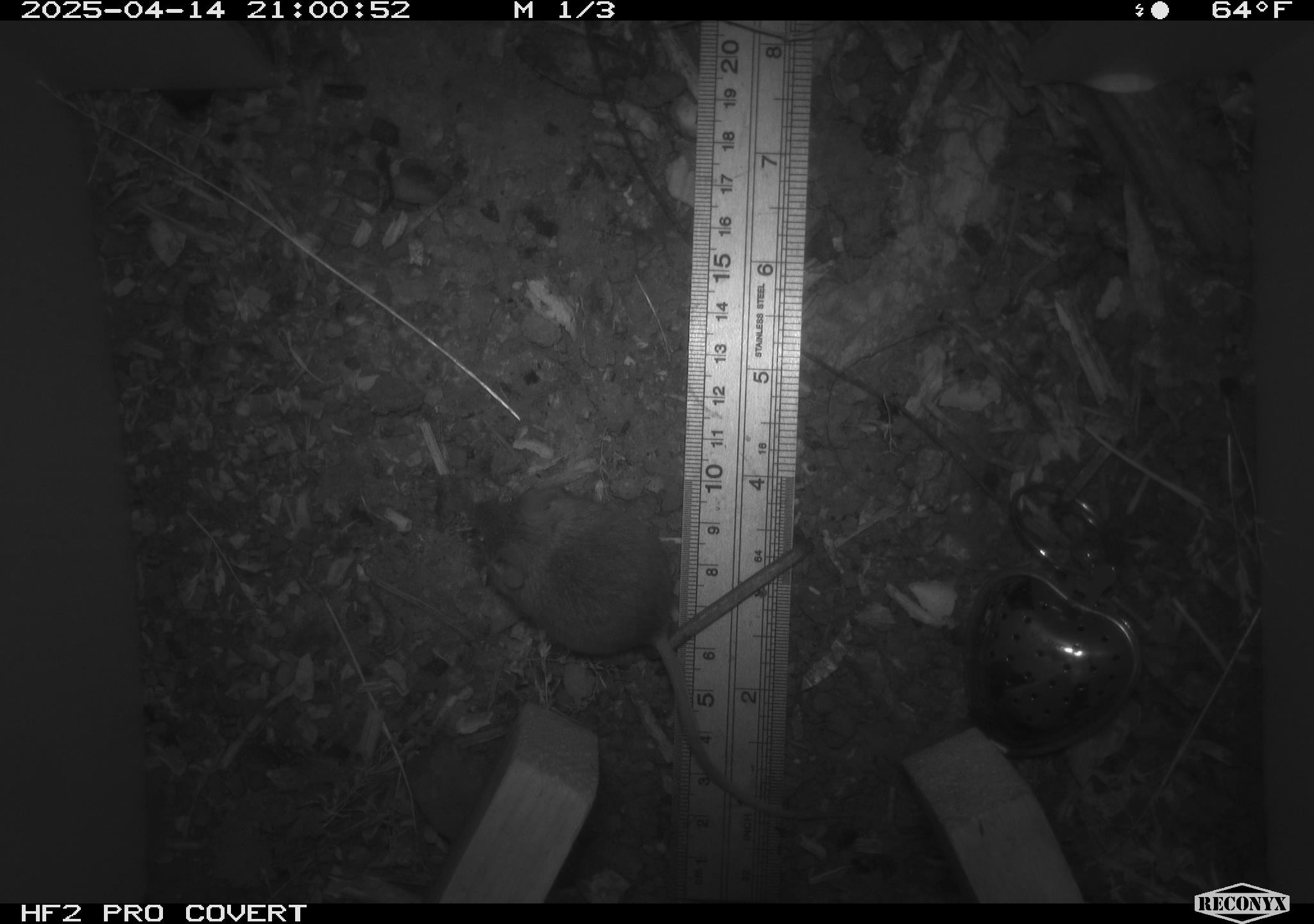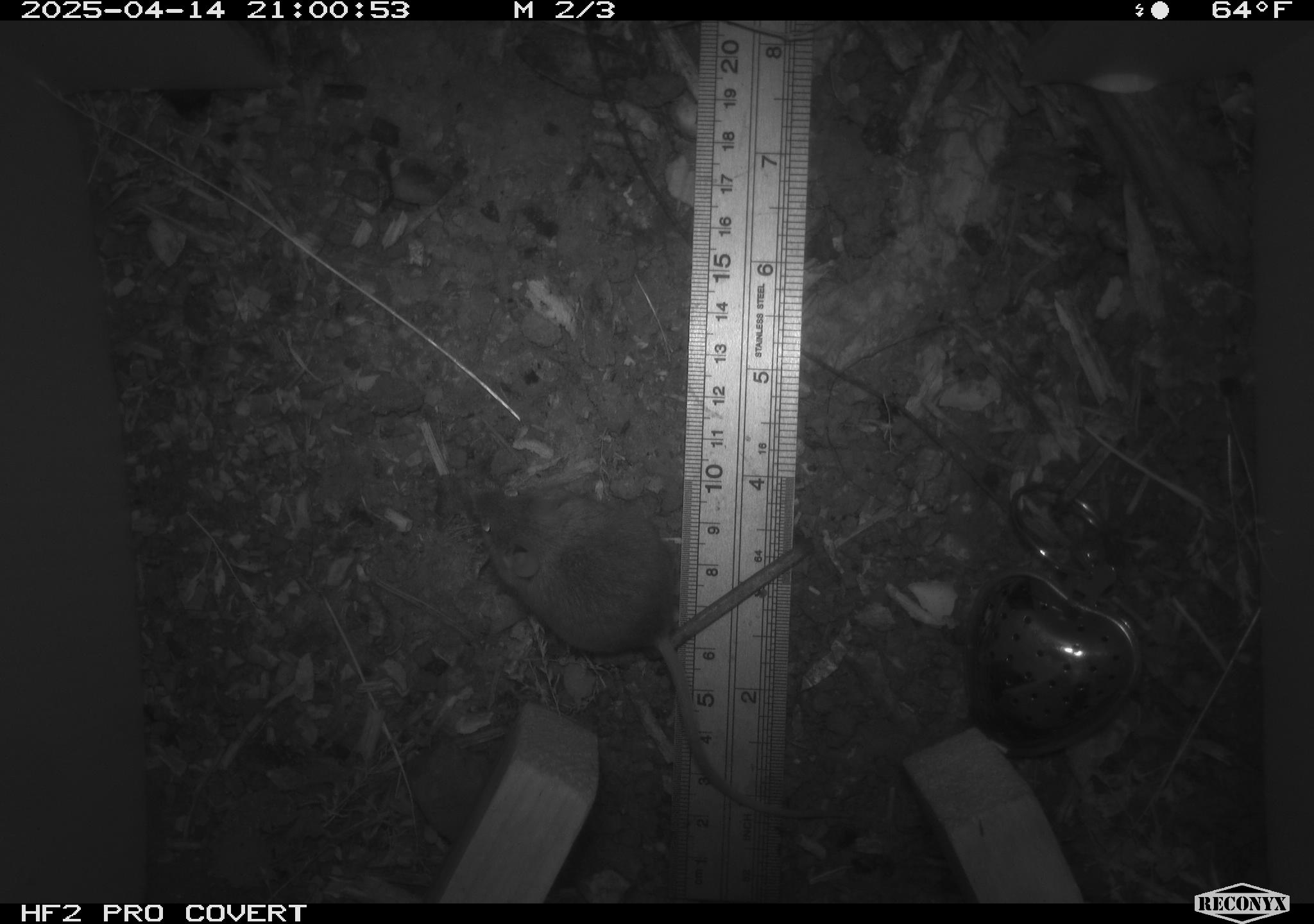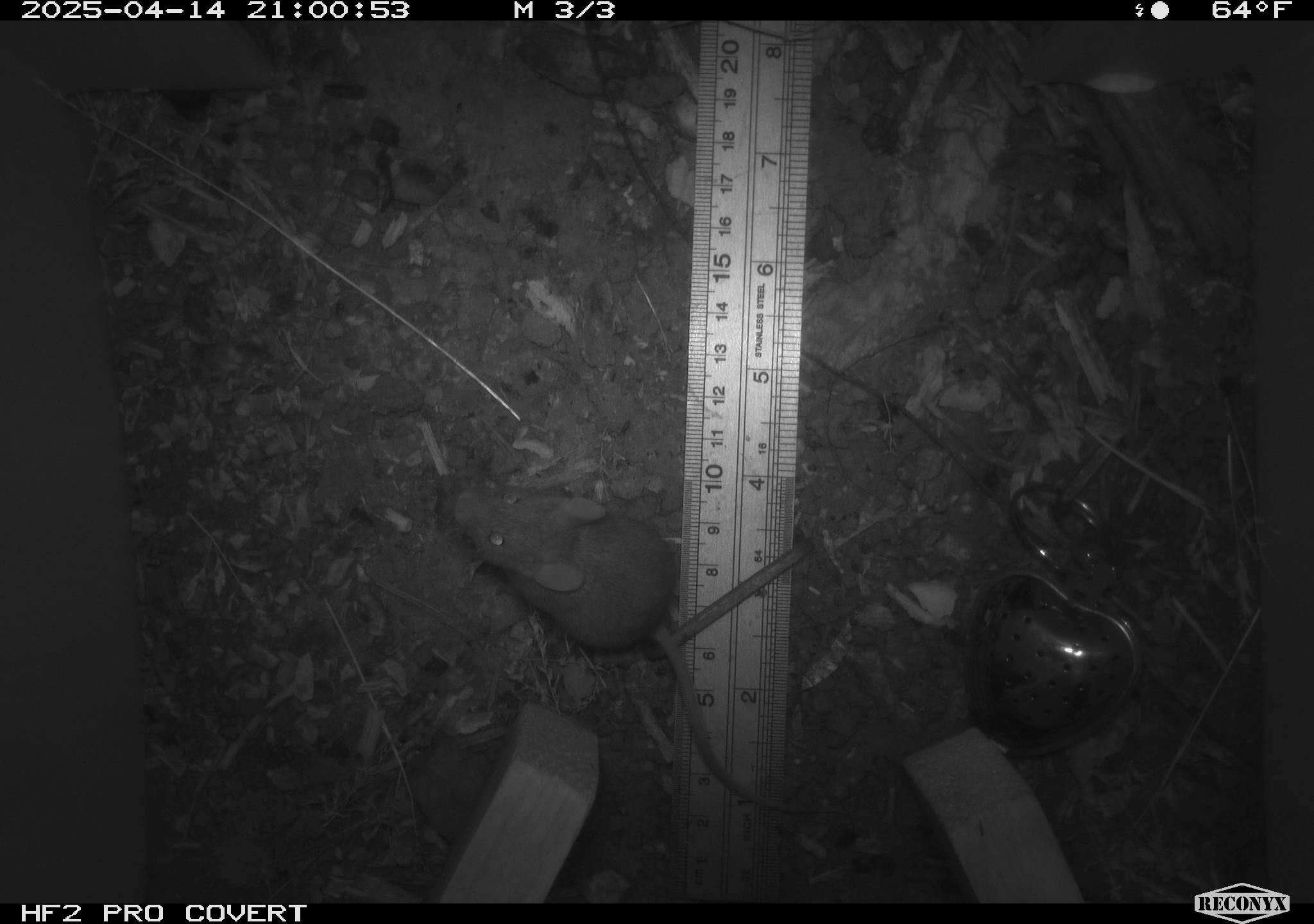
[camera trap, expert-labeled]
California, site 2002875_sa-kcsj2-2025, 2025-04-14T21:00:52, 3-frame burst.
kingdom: Animalia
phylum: Chordata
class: Mammalia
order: Rodentia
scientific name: Rodentia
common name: rodent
Rodent (Rodentia).